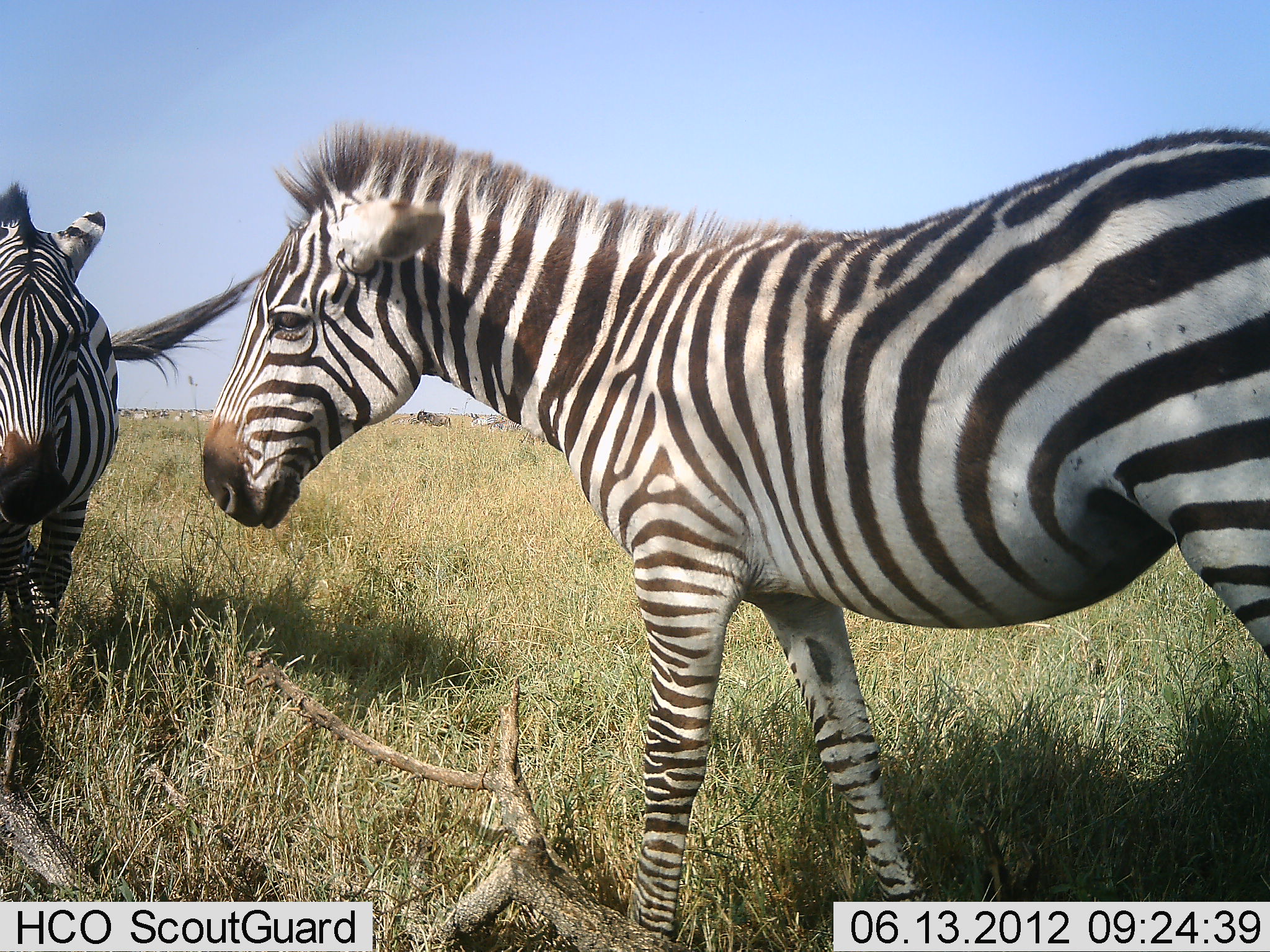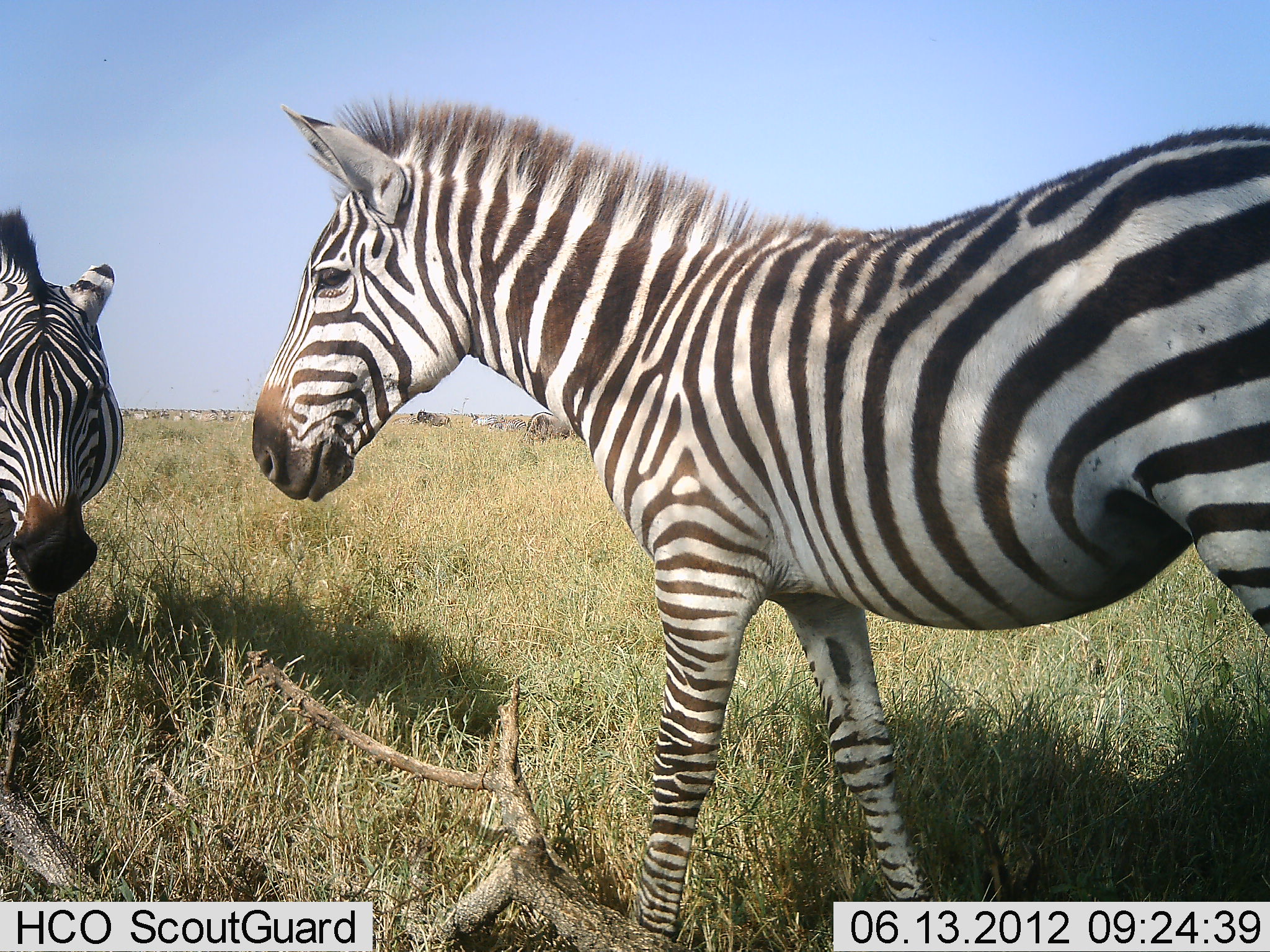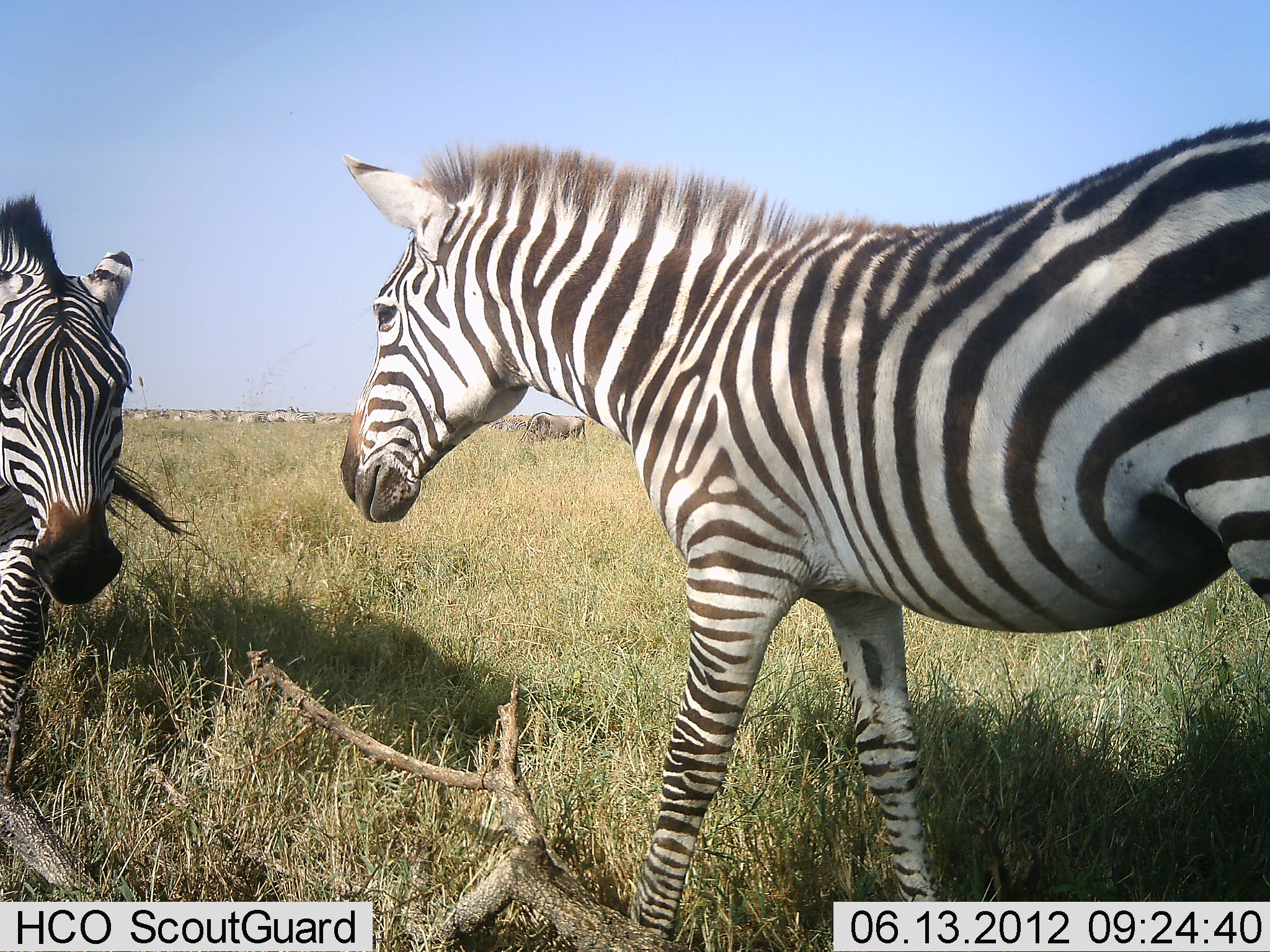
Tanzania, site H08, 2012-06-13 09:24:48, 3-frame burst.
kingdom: Animalia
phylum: Chordata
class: Mammalia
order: Perissodactyla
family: Equidae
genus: Equus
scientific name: Equus quagga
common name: plains zebra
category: zebra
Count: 2.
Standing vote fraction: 67%.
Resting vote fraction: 7%.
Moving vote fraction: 20%.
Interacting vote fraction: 13%.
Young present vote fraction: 0%.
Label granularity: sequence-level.